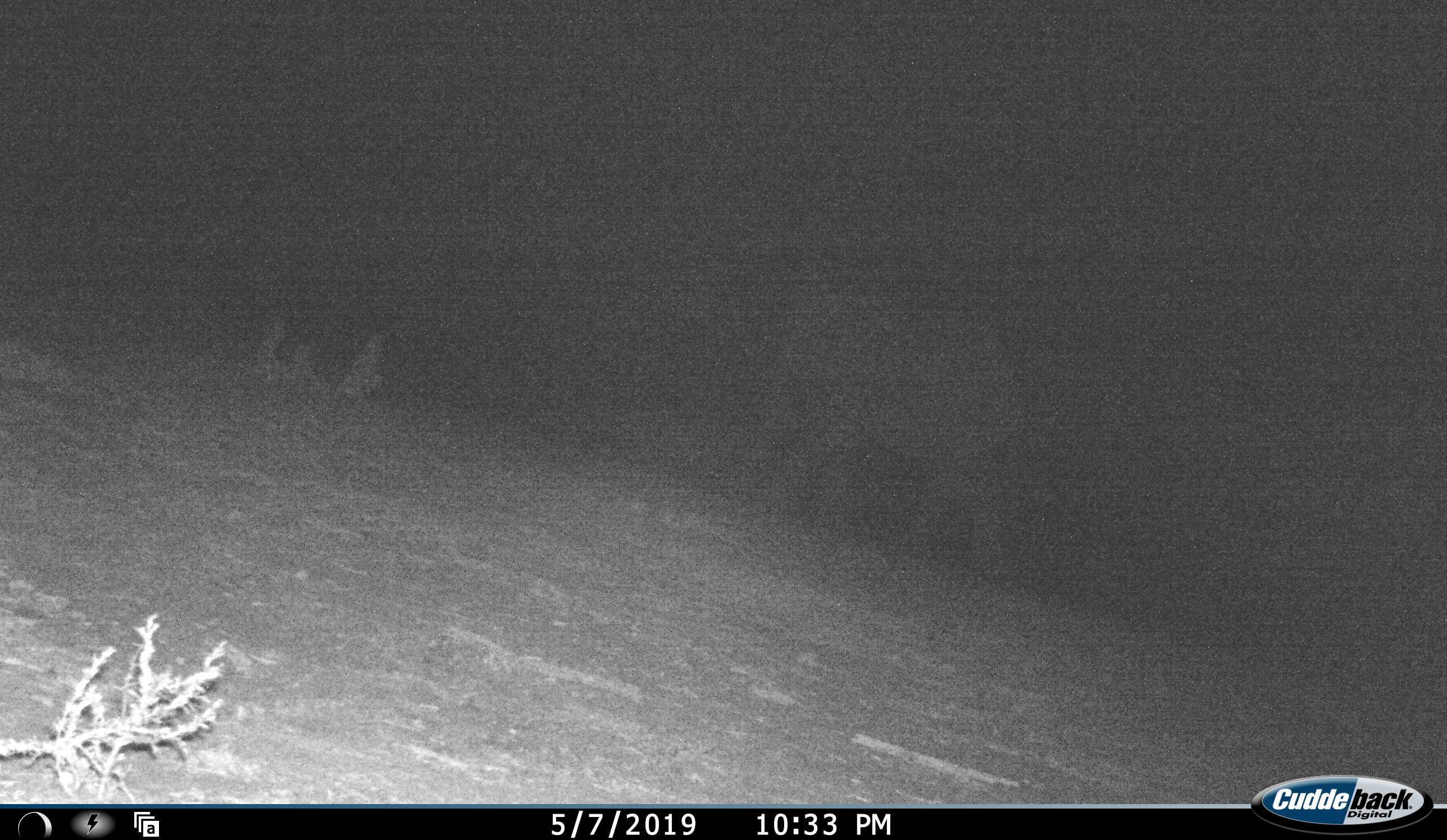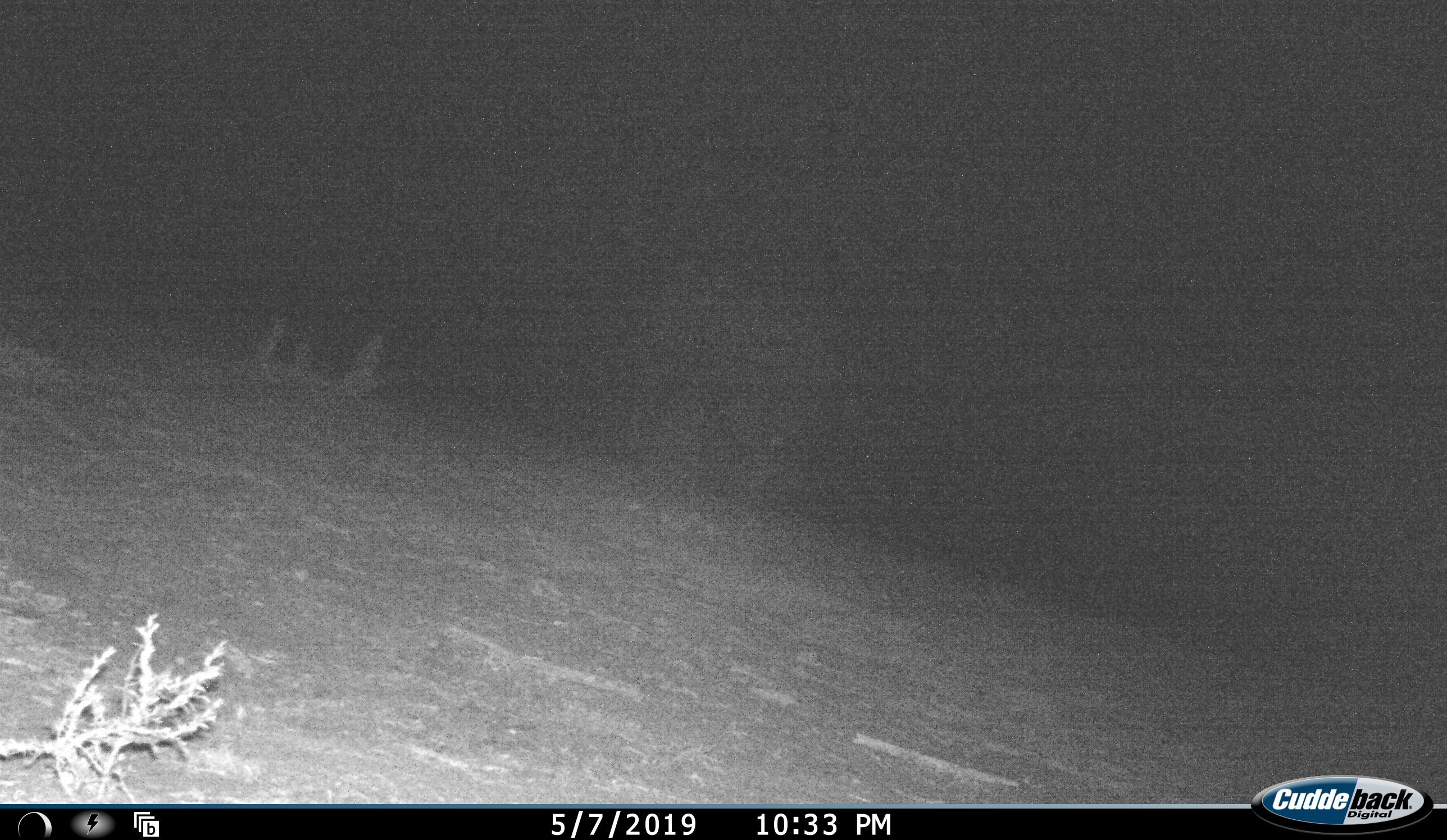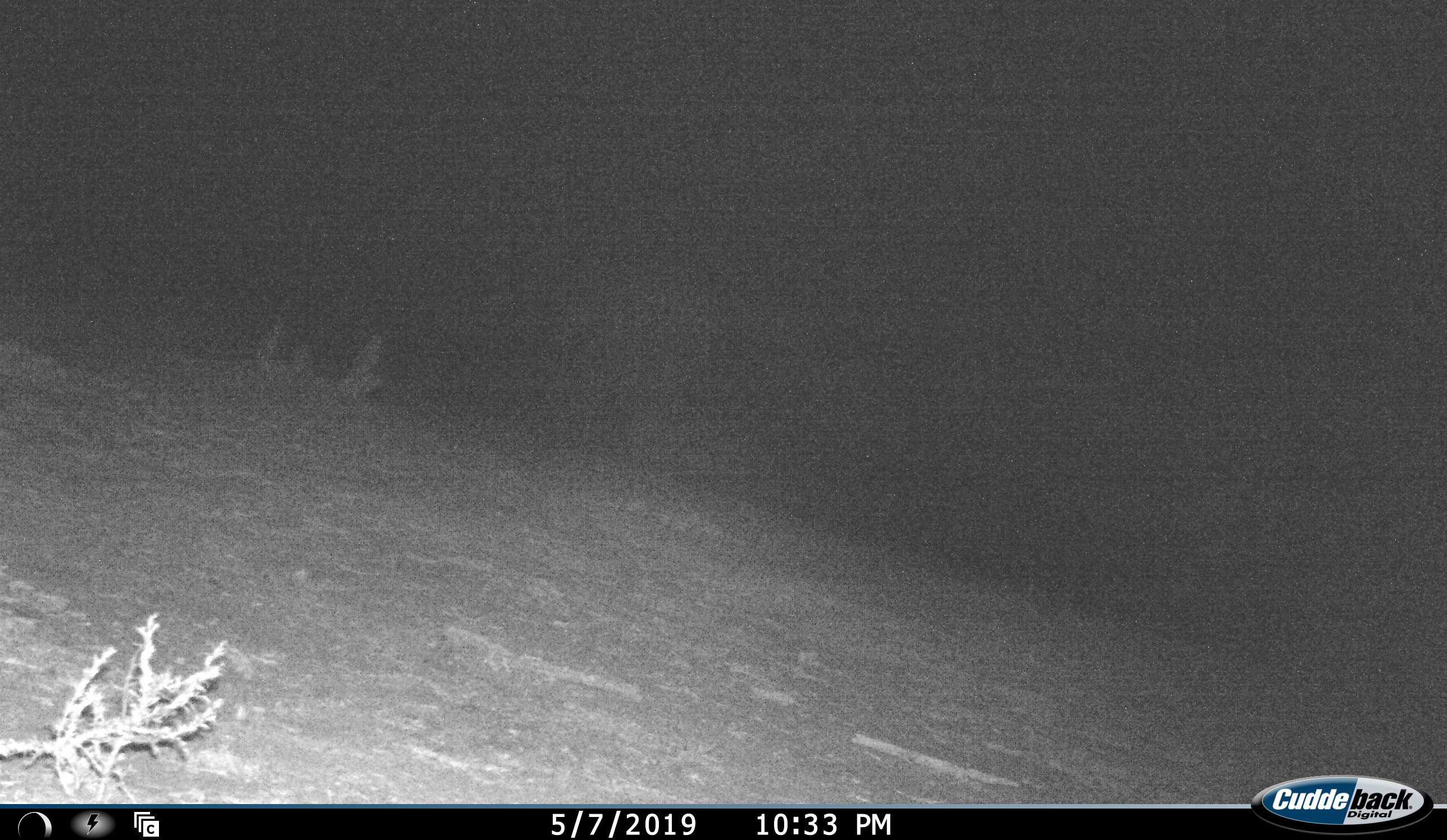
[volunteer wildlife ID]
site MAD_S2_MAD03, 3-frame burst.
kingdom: Animalia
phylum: Chordata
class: Mammalia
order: Proboscidea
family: Elephantidae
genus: Loxodonta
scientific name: Loxodonta africana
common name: african bush elephant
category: elephant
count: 1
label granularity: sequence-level